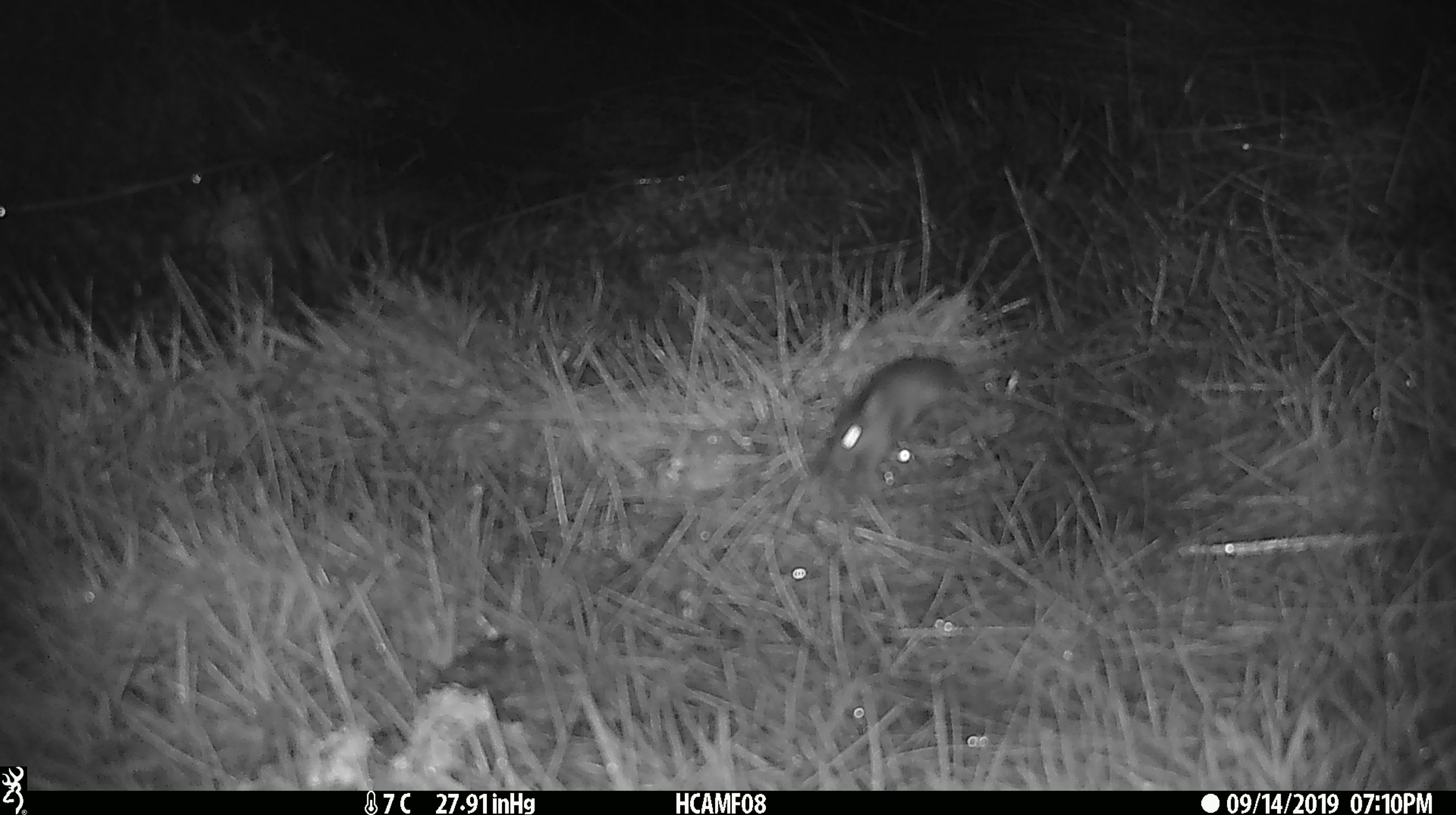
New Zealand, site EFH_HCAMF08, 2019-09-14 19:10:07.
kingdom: Animalia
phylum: Chordata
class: Mammalia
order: Rodentia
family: Muridae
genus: Mus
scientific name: Mus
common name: mouse